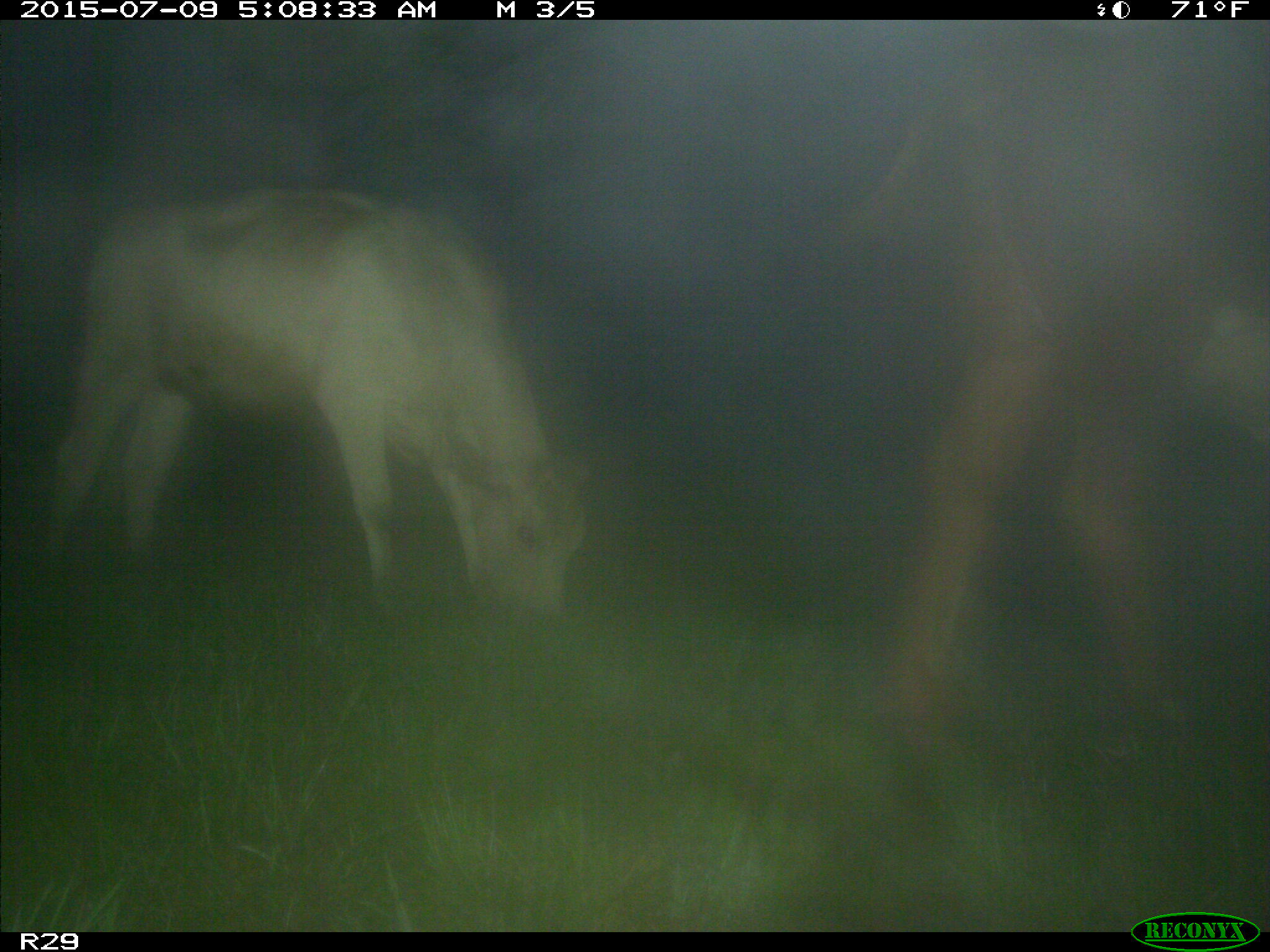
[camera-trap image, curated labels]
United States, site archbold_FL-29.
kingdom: Animalia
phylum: Chordata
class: Mammalia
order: Artiodactyla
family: Bovidae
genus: Bos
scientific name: Bos taurus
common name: domestic cow